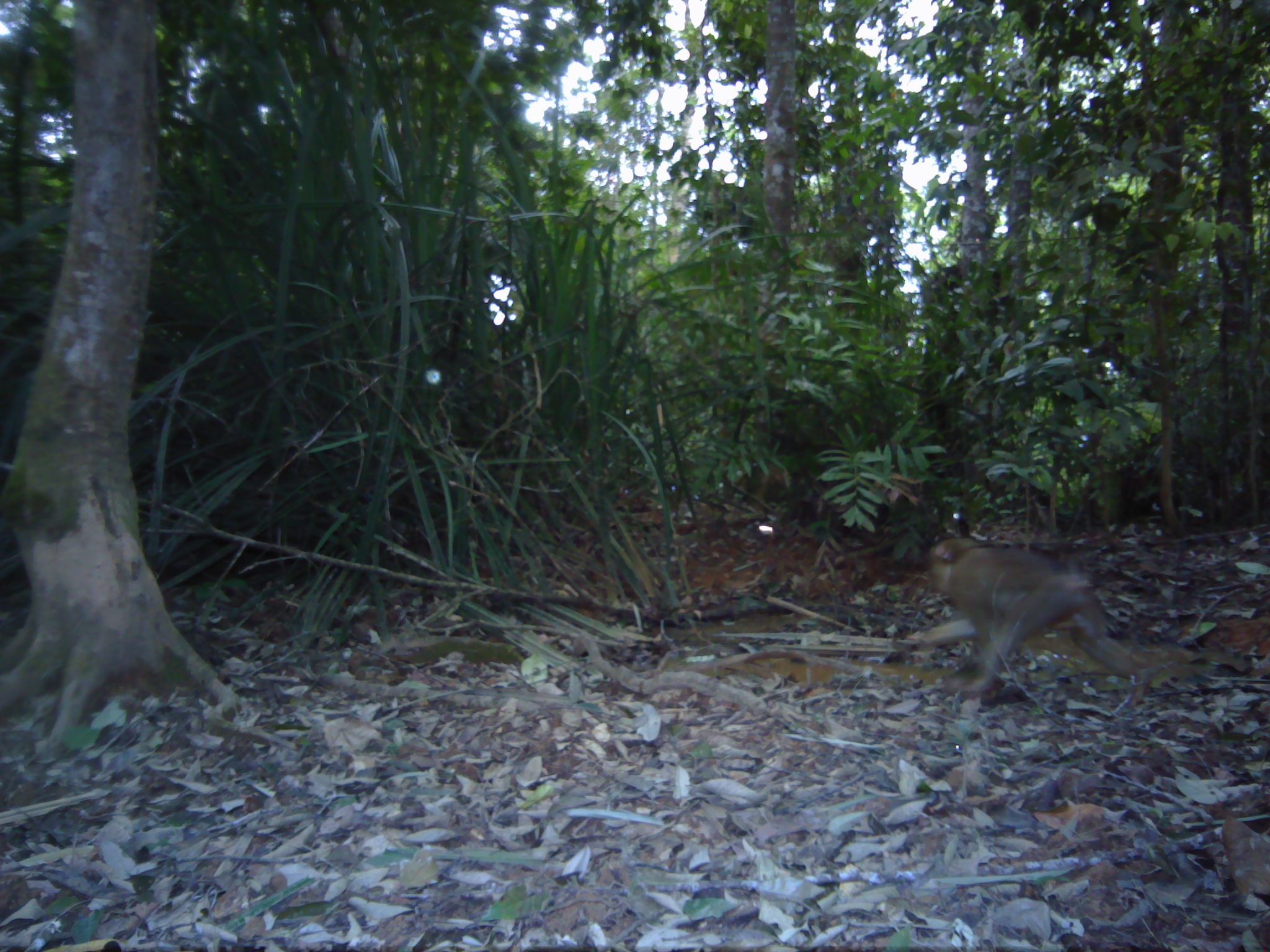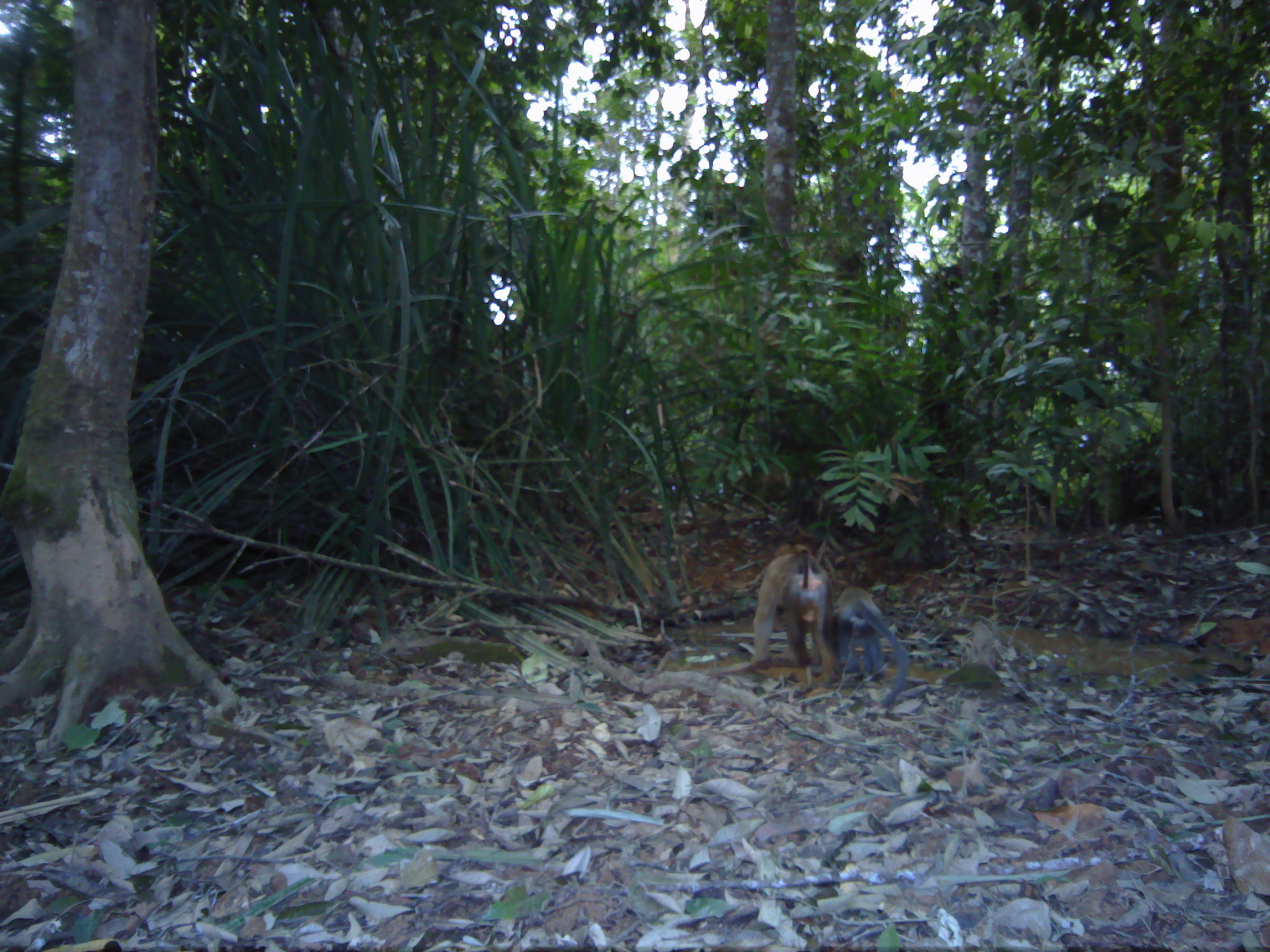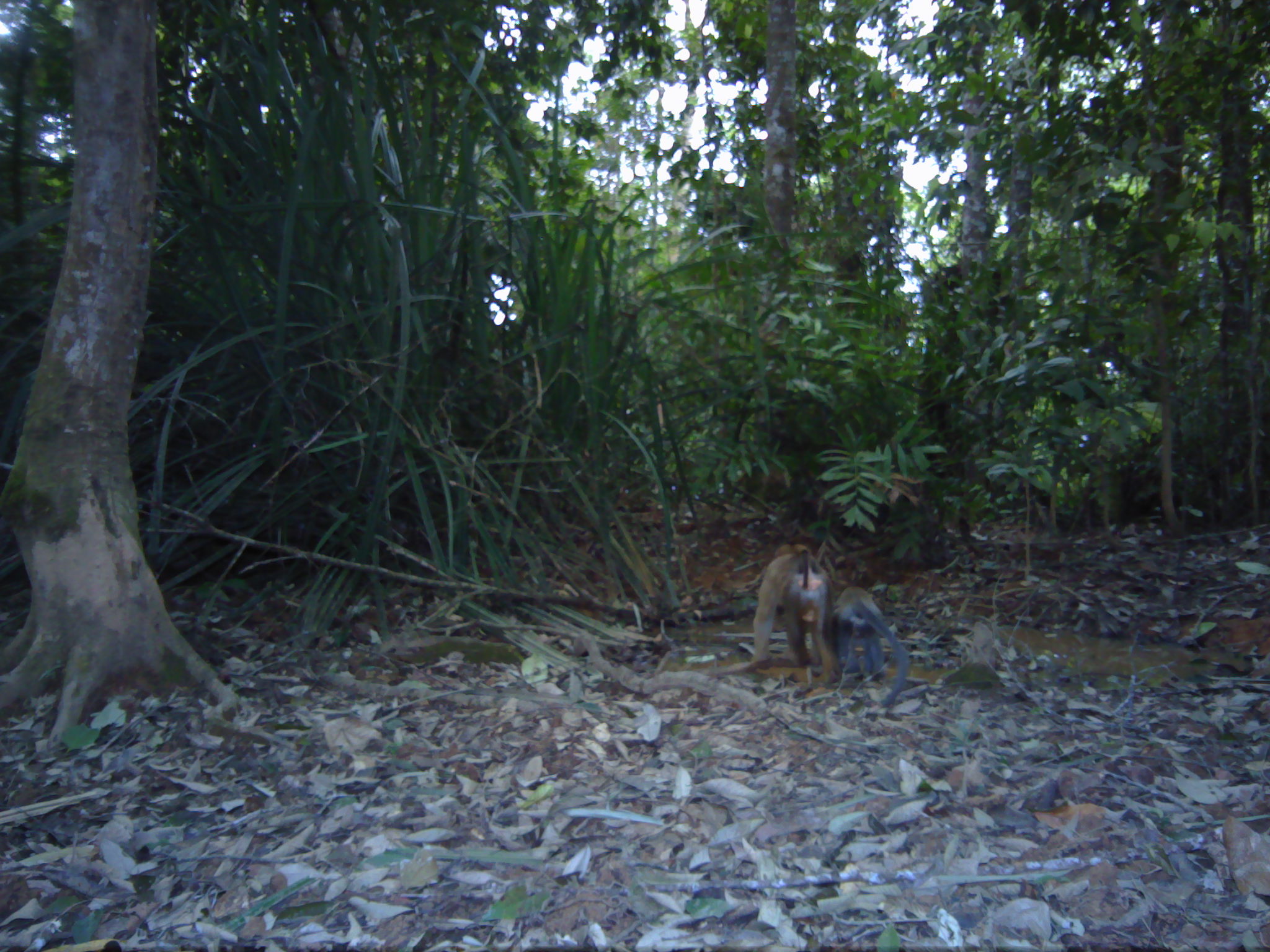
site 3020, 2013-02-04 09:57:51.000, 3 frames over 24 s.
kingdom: Animalia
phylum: Chordata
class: Mammalia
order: Primates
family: Cercopithecidae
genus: Macaca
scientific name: Macaca nemestrina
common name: southern pig-tailed macaque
Macaca nemestrina (southern pig-tailed macaque), count 1.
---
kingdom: Animalia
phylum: Chordata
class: Mammalia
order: Primates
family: Cercopithecidae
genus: Macaca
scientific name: Macaca fascicularis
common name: crab-eating macaque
Macaca fascicularis (crab-eating macaque), count 1.